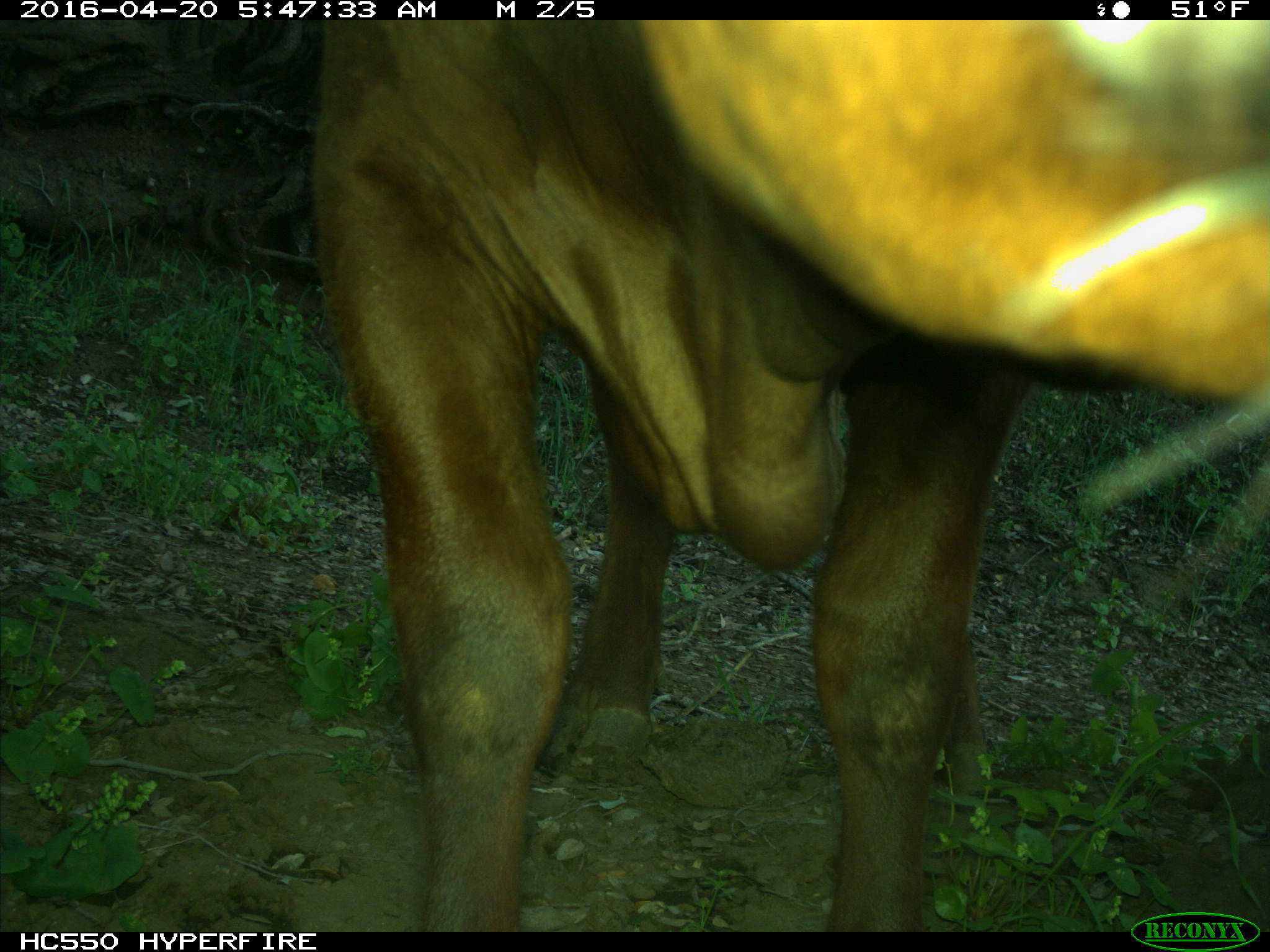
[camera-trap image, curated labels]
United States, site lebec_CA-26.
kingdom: Animalia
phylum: Chordata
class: Mammalia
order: Artiodactyla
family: Bovidae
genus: Bos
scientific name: Bos taurus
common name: domestic cow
Bos taurus (domestic cow).